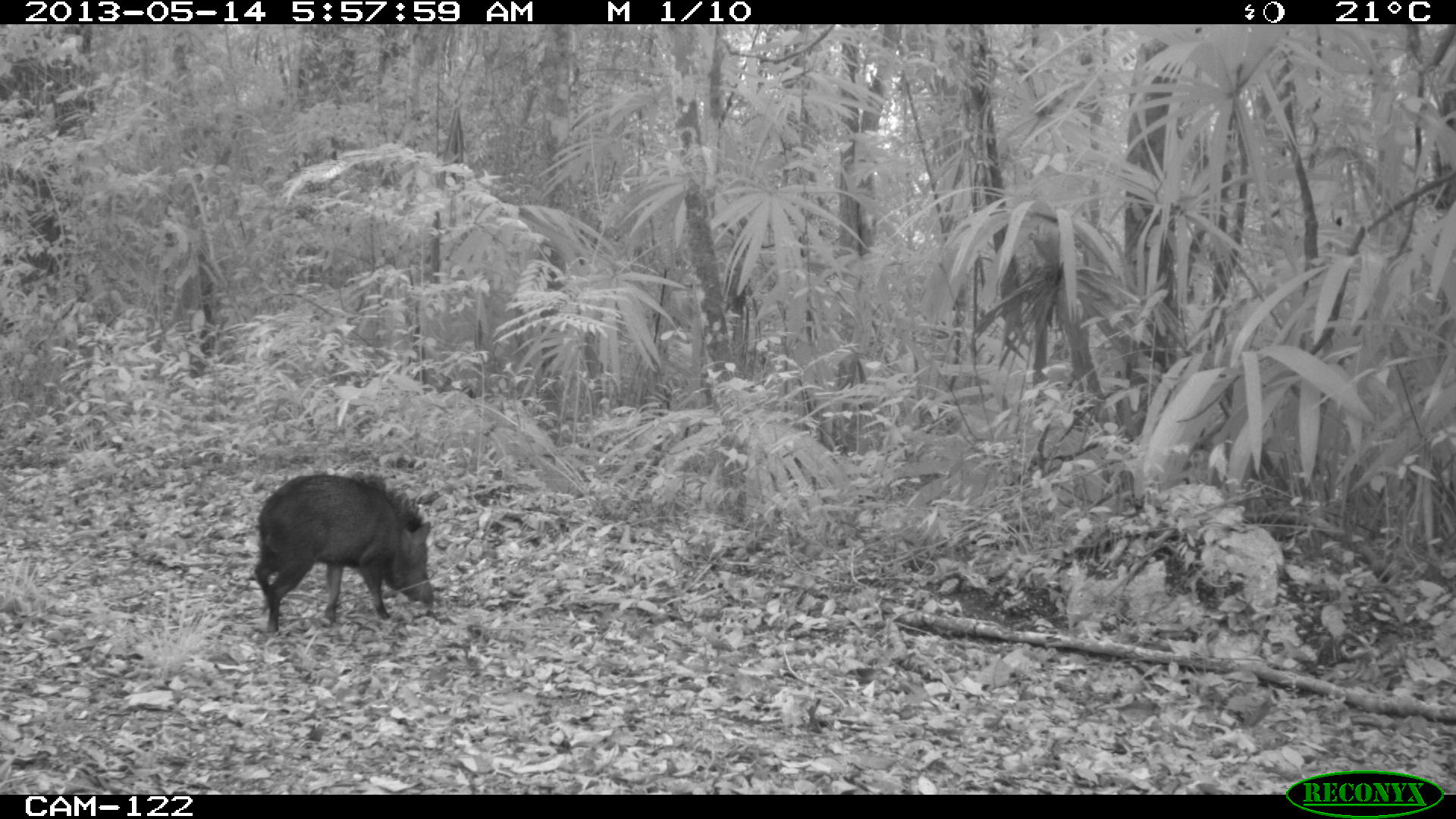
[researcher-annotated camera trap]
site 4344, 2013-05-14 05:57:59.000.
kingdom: Animalia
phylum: Chordata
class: Mammalia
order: Artiodactyla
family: Tayassuidae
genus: Pecari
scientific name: Pecari tajacu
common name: collared peccary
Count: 1.